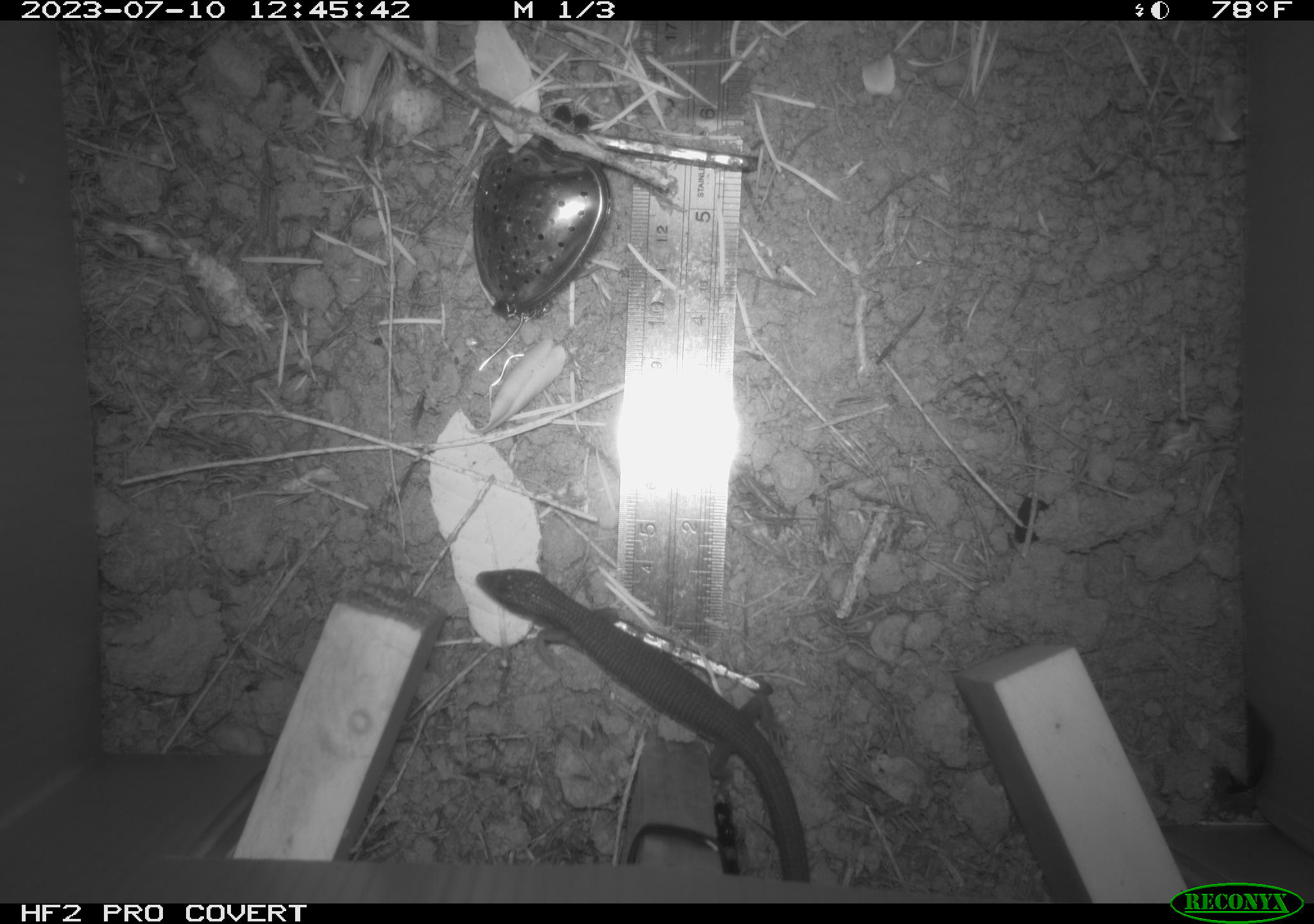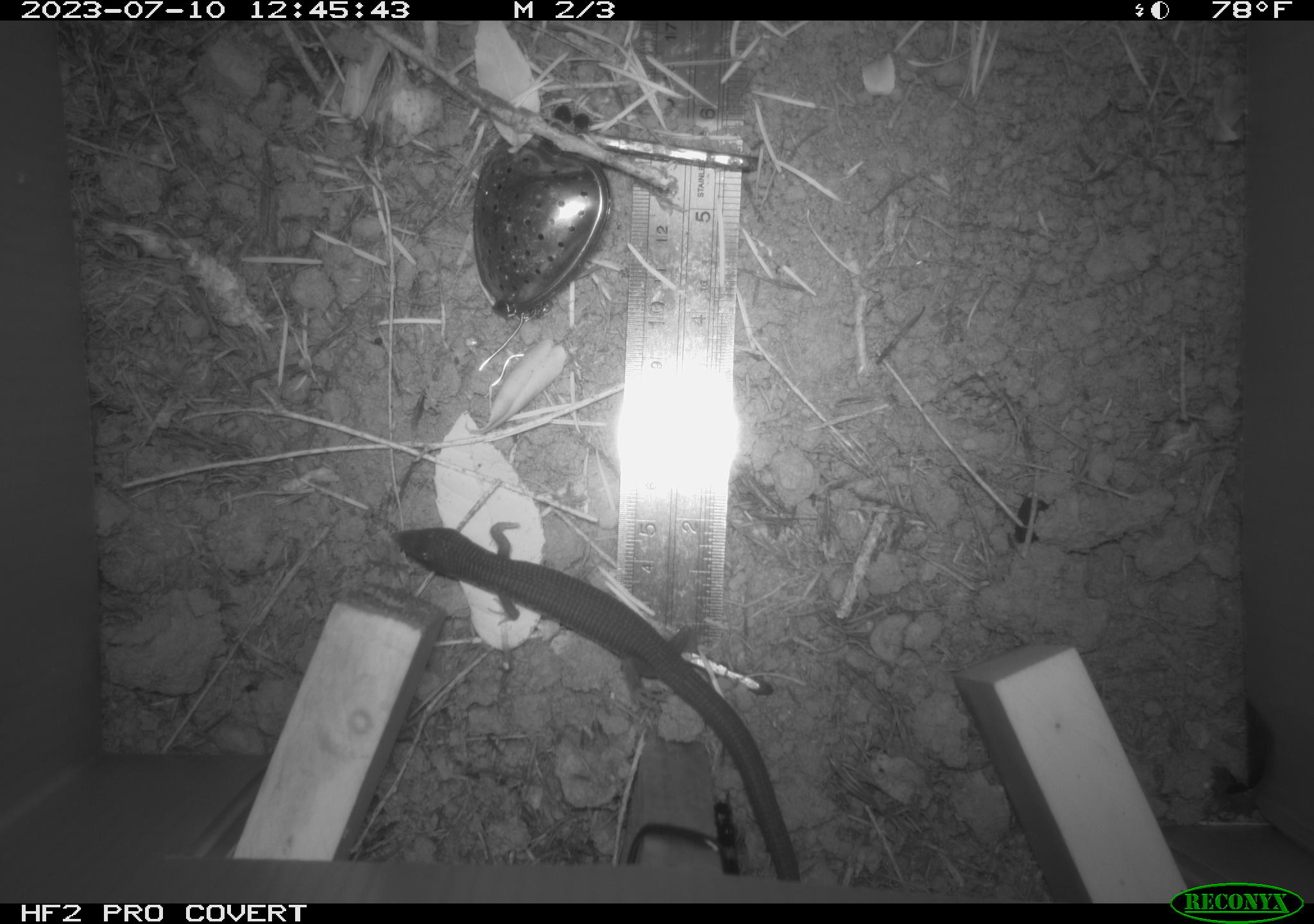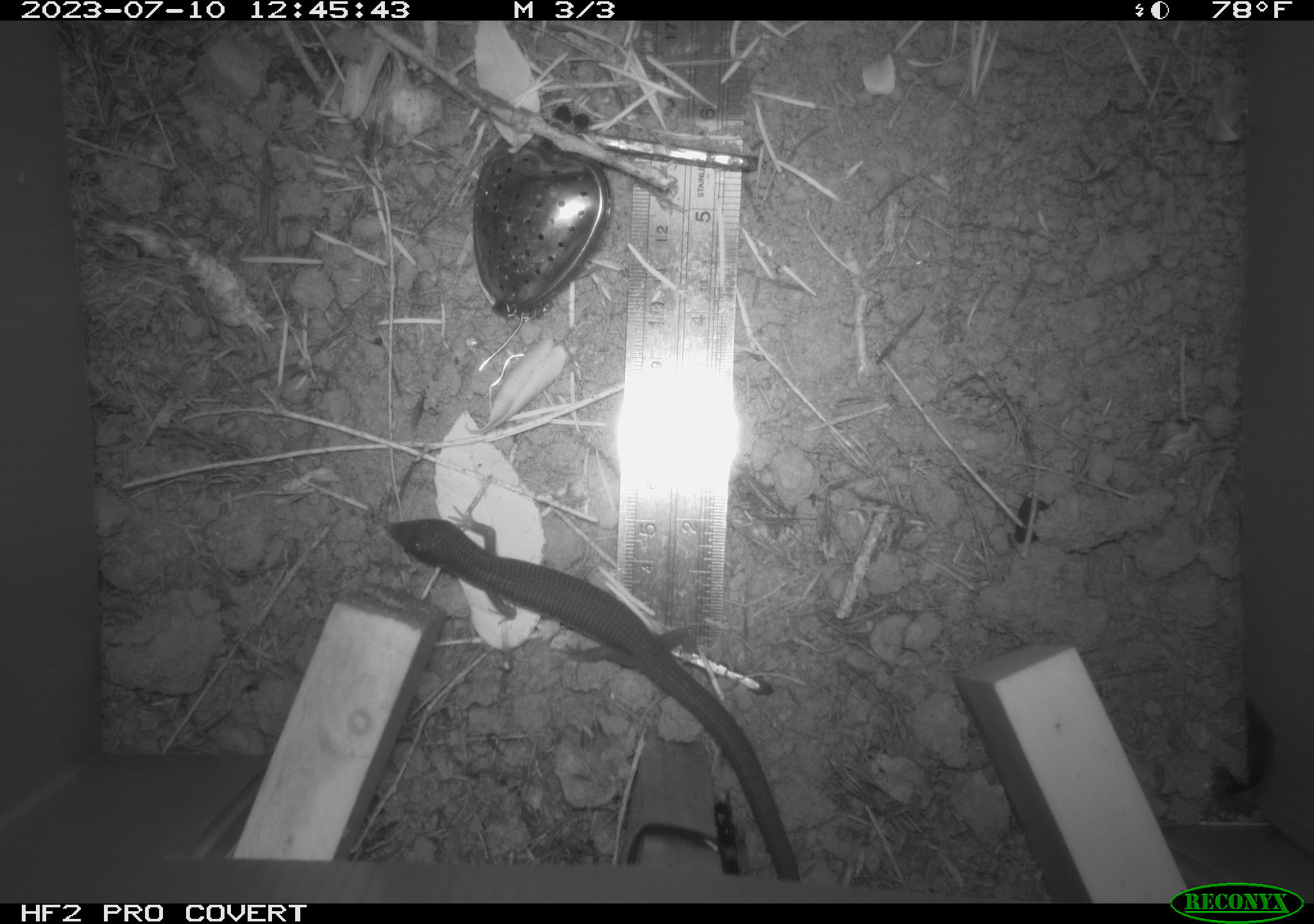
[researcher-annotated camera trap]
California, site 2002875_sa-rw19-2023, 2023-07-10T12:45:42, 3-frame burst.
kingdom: Animalia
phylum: Chordata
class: Reptilia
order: Squamata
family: Anguidae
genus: Elgaria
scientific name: Elgaria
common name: alligator lizards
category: elgaria species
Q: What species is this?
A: Elgaria species (alligator lizards) (Elgaria).